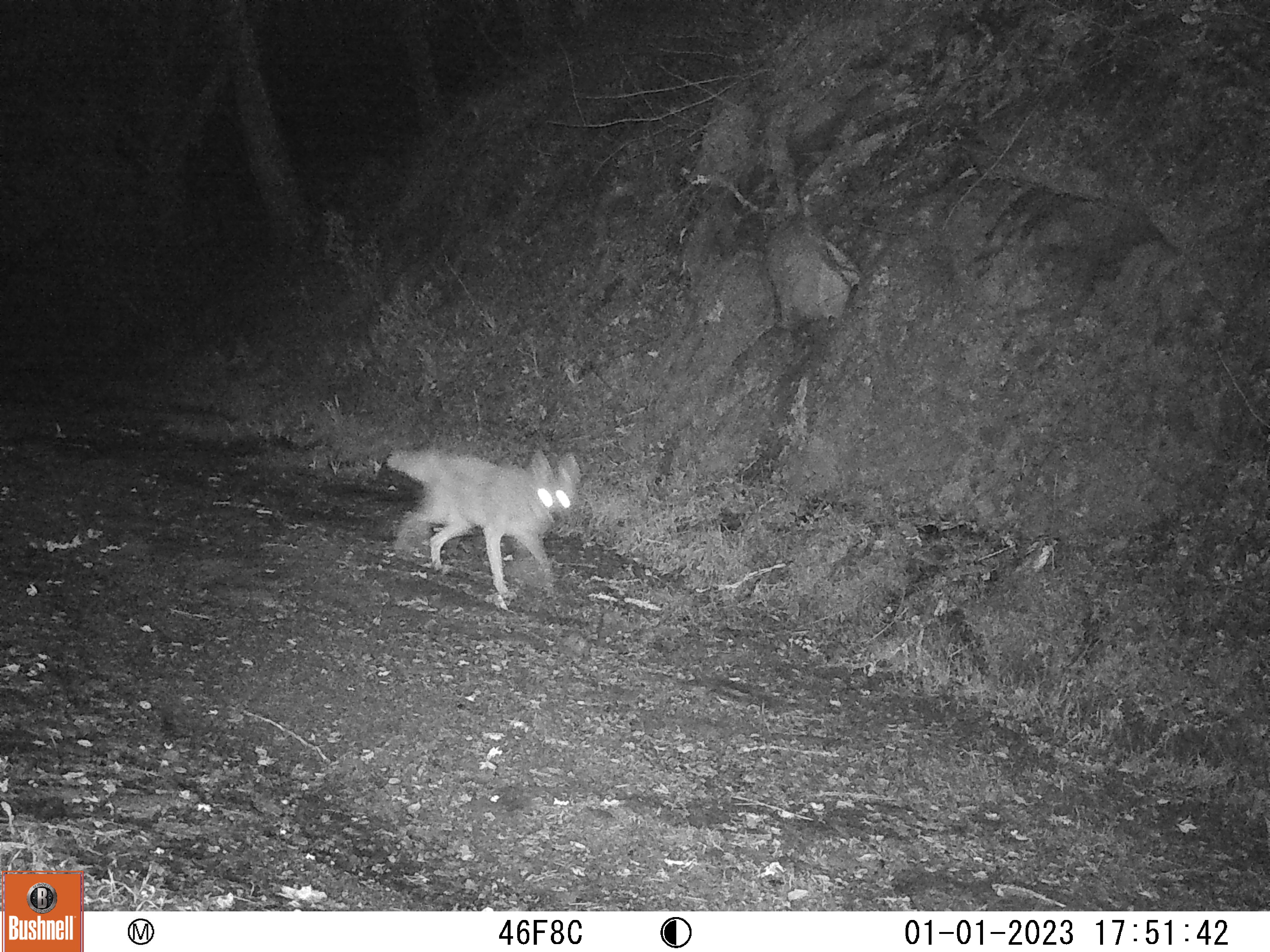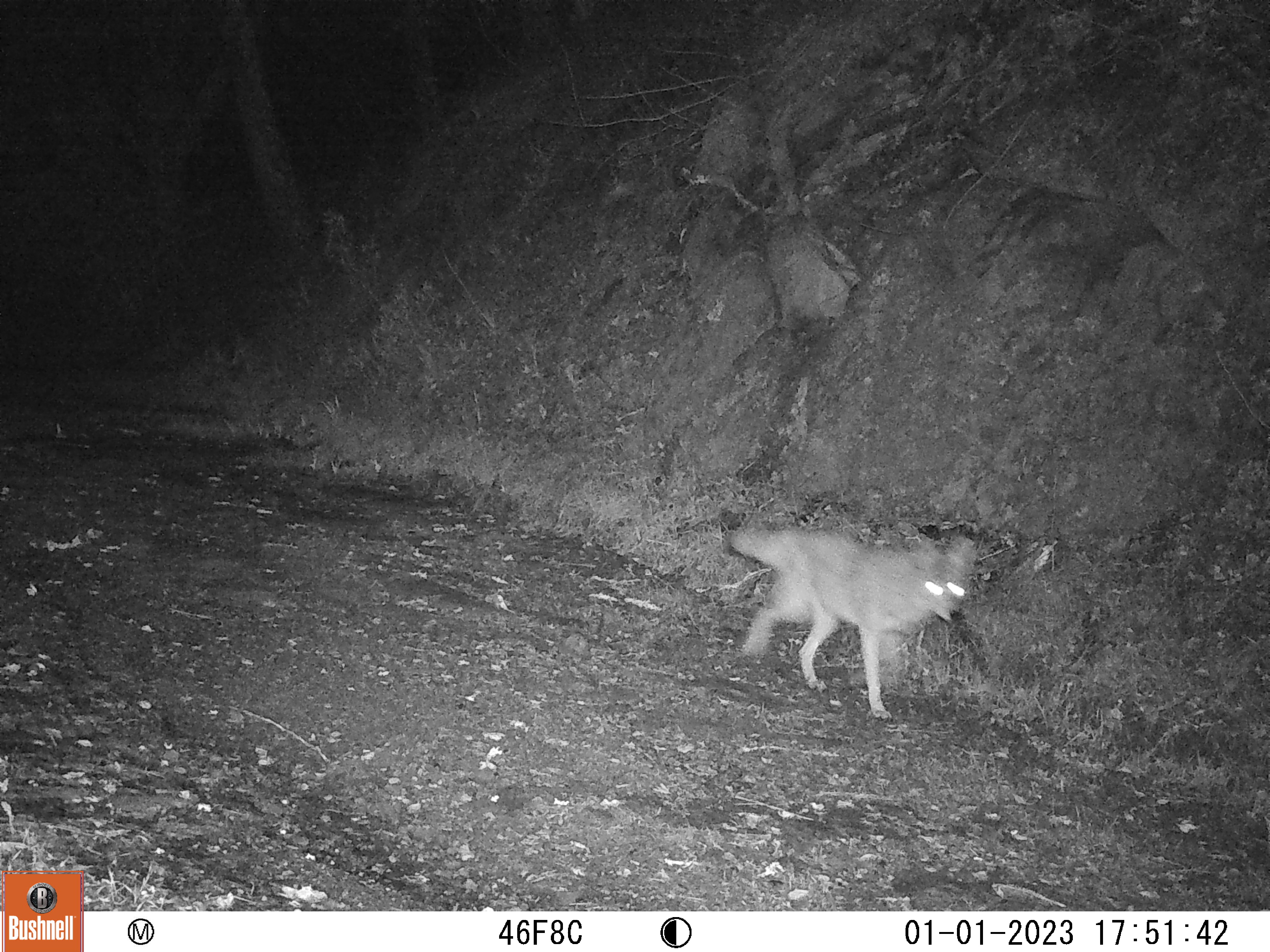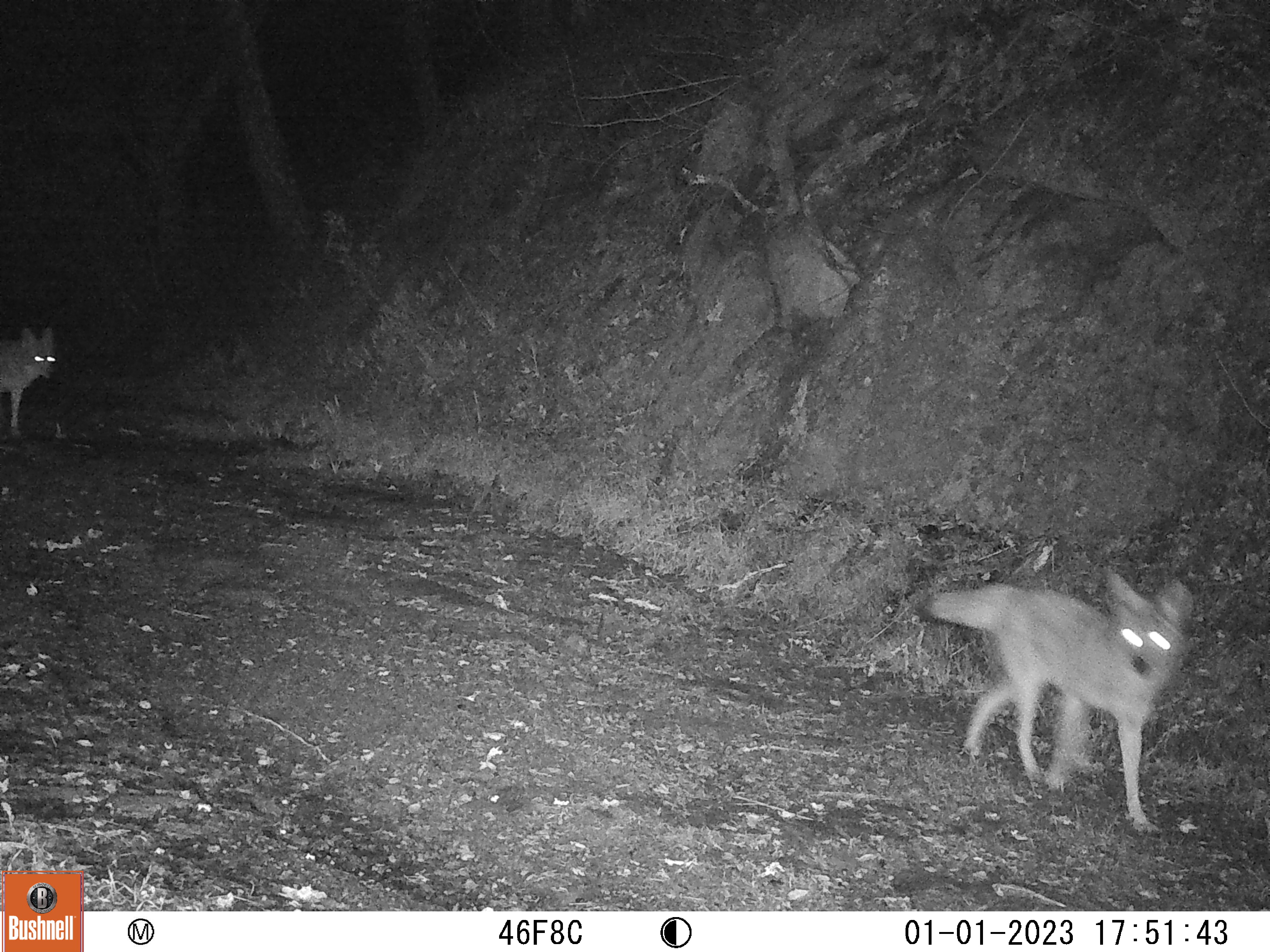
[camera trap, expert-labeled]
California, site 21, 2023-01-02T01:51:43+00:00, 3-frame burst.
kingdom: Animalia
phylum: Chordata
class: Mammalia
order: Carnivora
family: Canidae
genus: Canis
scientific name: Canis latrans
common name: coyote